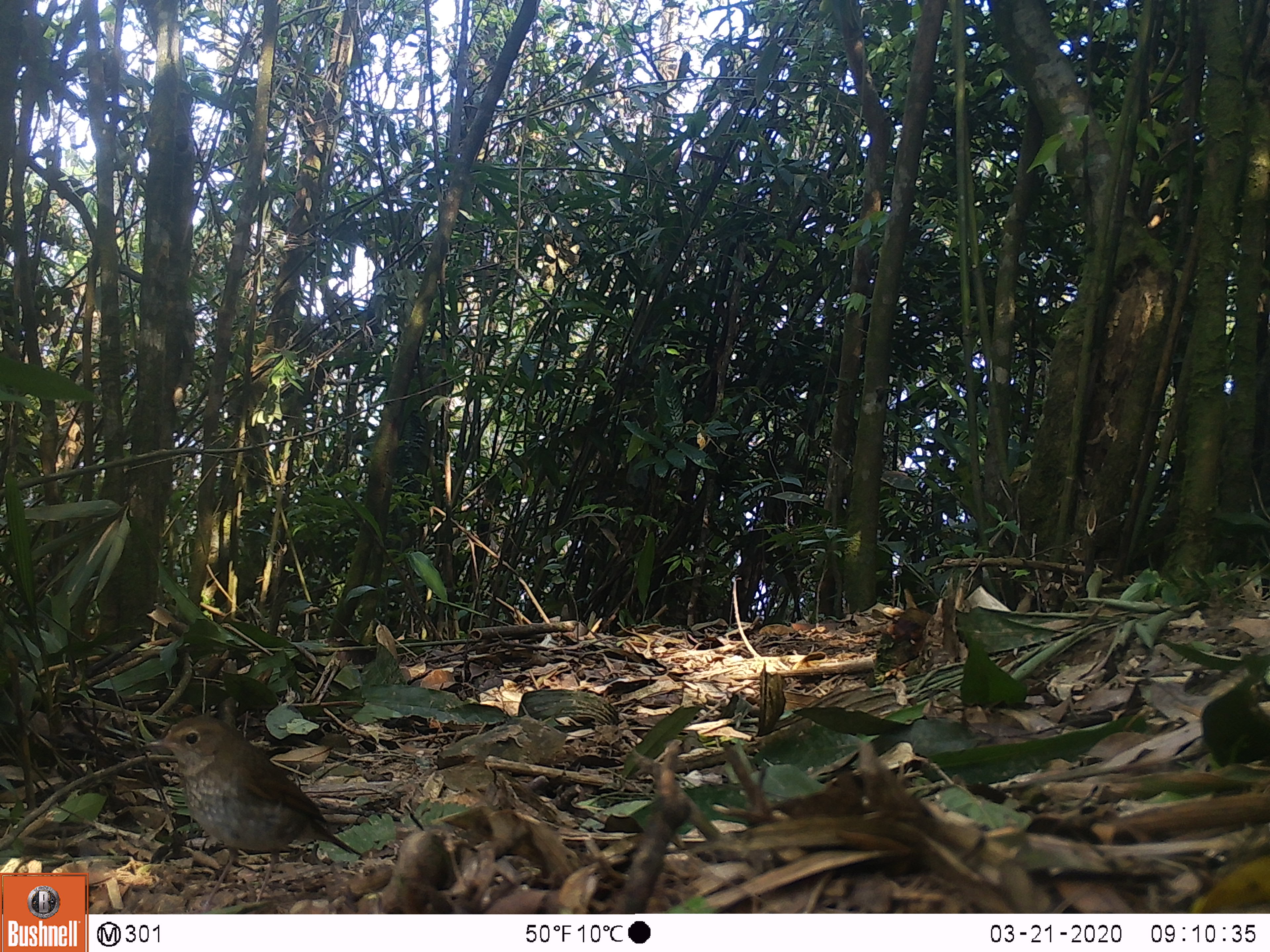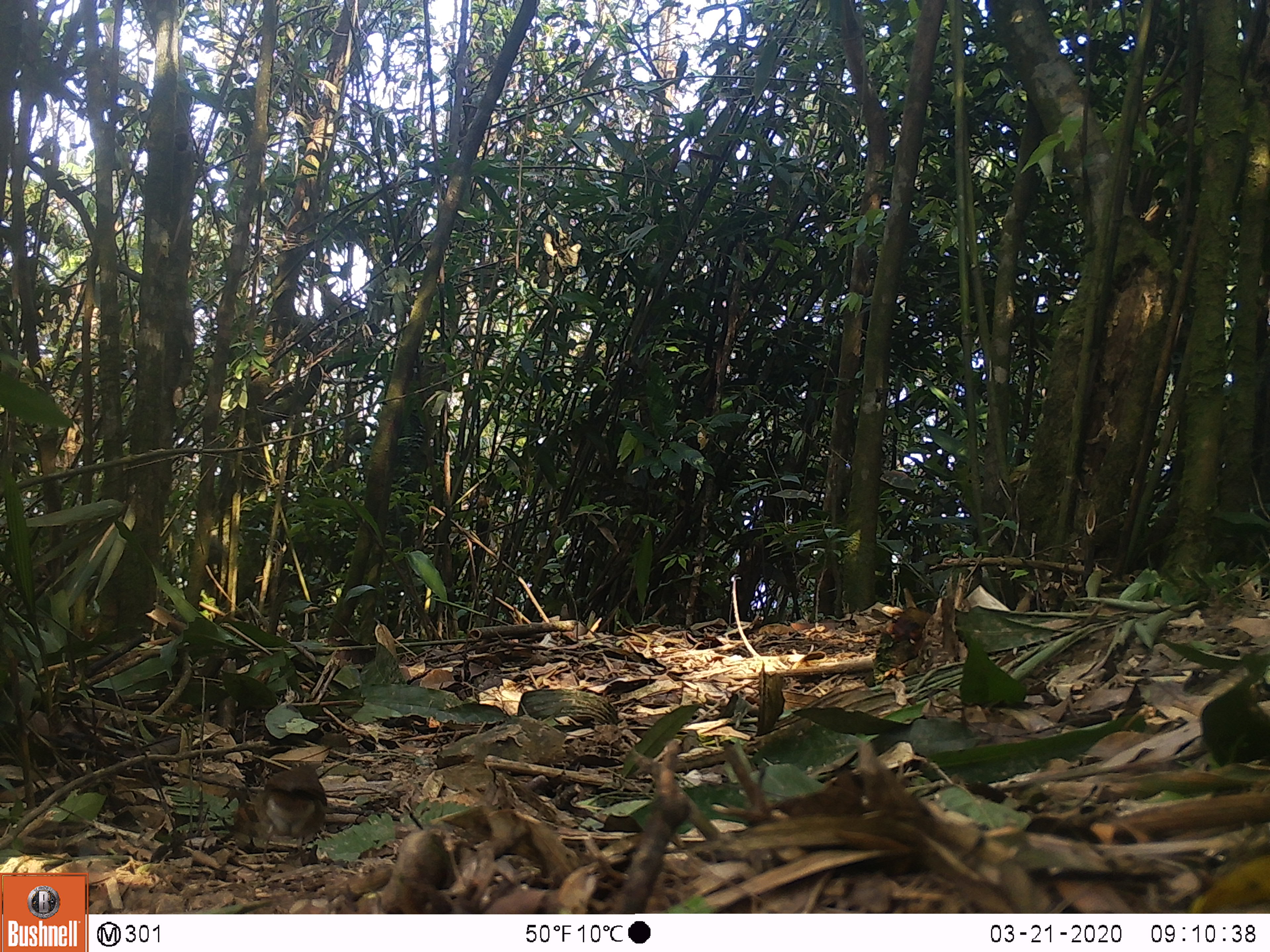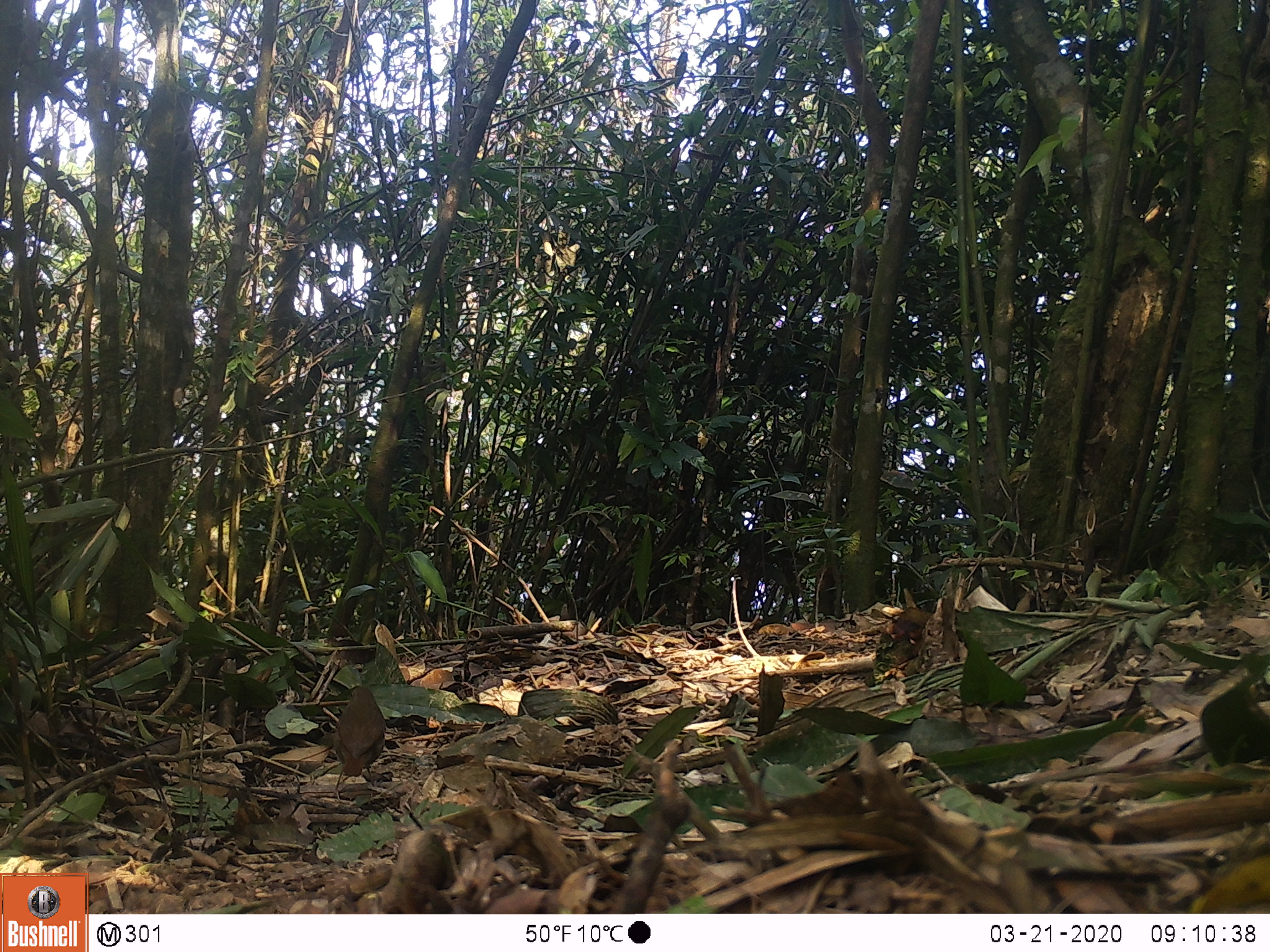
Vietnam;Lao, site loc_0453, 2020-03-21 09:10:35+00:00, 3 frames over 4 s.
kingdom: Animalia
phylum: Chordata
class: Aves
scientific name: Aves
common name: bird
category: unidentified bird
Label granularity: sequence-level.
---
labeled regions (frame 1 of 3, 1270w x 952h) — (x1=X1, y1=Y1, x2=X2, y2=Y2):
unidentified bird: (x1=142, y1=713, x2=363, y2=914)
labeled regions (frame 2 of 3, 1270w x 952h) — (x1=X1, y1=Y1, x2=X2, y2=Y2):
unidentified bird: (x1=253, y1=760, x2=328, y2=864)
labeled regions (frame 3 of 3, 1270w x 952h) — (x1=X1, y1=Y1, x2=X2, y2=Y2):
unidentified bird: (x1=332, y1=685, x2=386, y2=800)